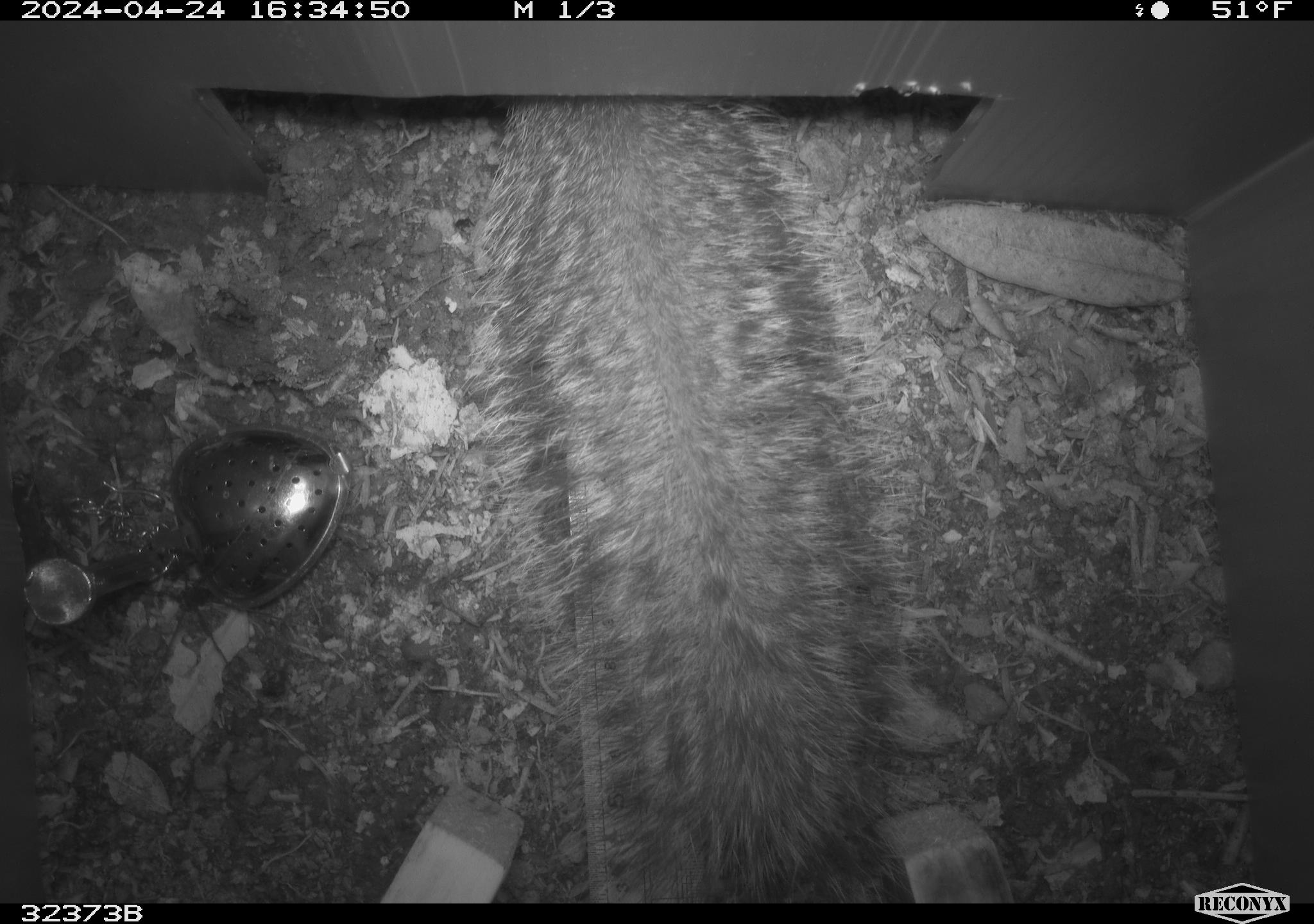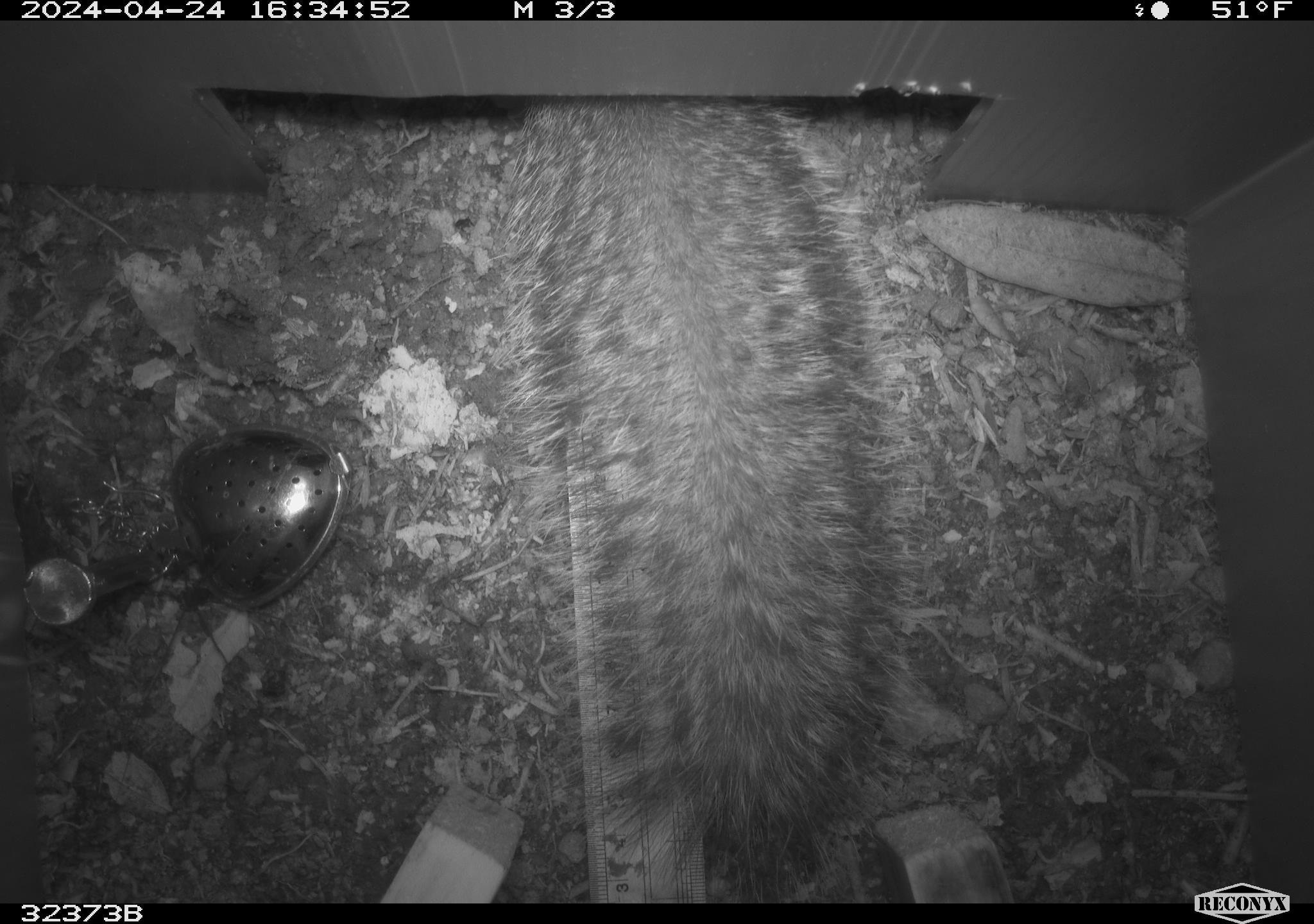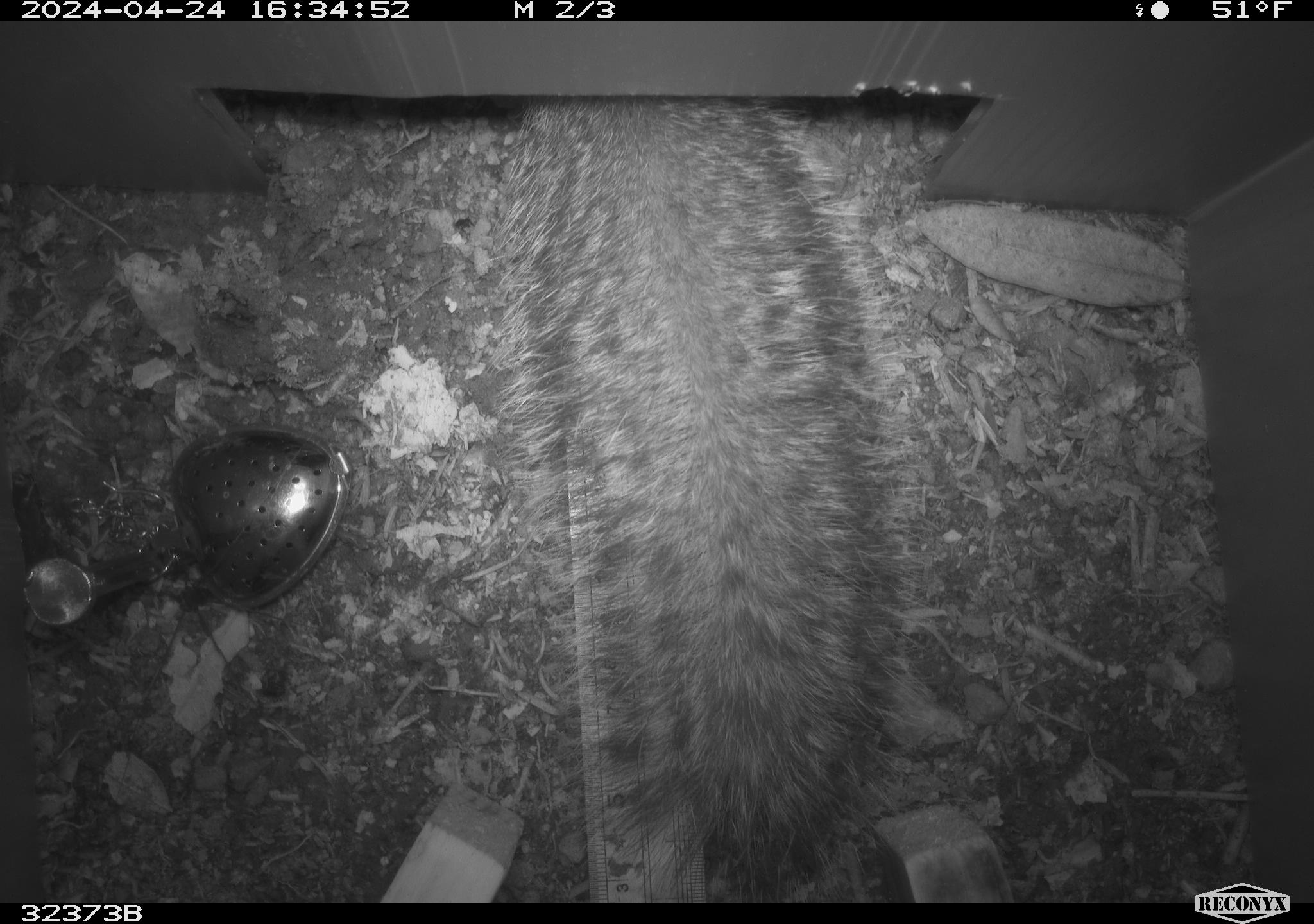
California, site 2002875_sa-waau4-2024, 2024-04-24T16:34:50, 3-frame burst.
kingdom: Animalia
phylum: Chordata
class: Mammalia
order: Rodentia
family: Sciuridae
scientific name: Sciuridae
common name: squirrels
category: sciuridae family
Sciuridae family (squirrels) (Sciuridae).